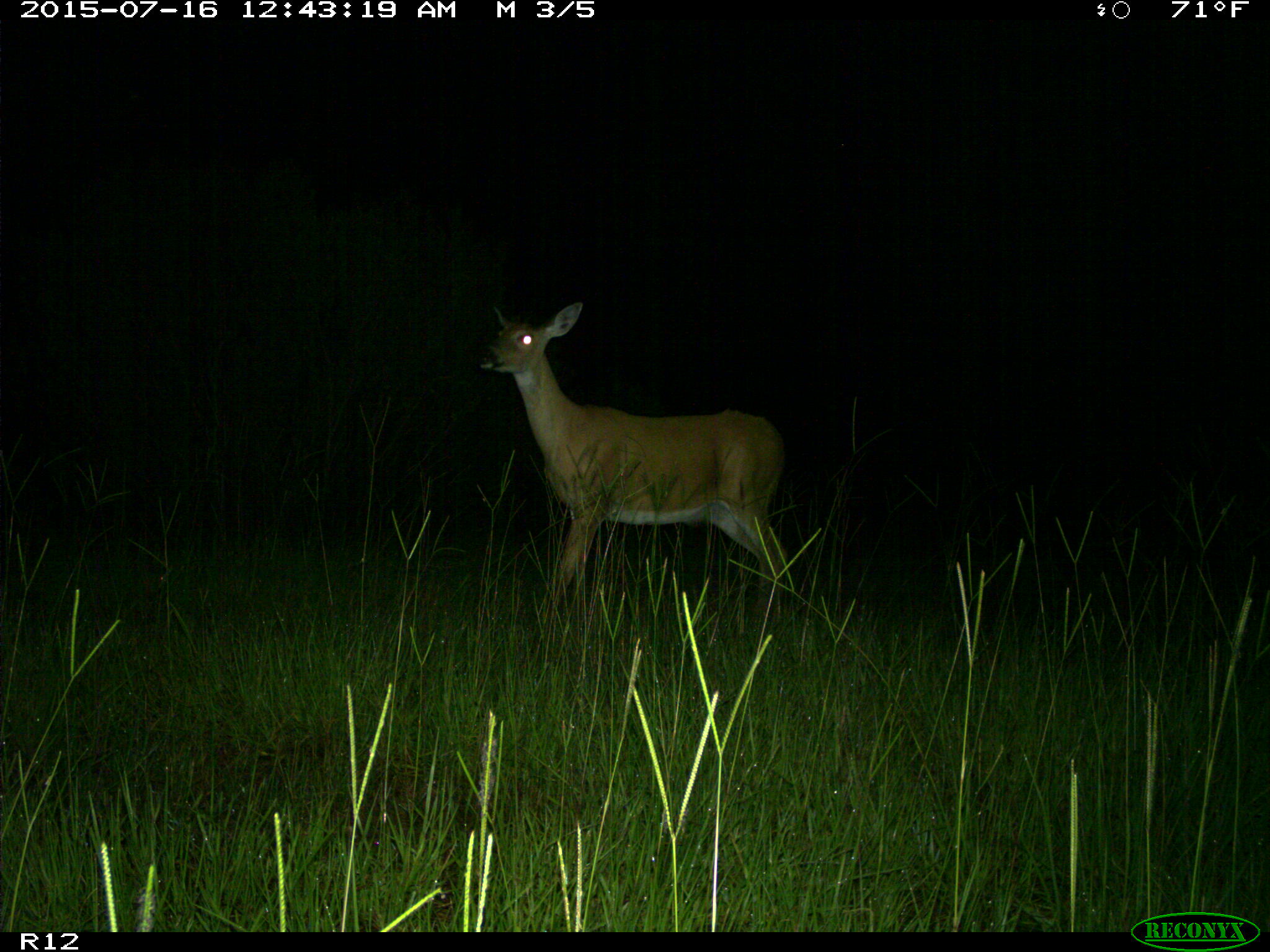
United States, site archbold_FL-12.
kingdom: Animalia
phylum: Chordata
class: Mammalia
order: Artiodactyla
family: Cervidae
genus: Odocoileus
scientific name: Odocoileus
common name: deer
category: unidentified deer